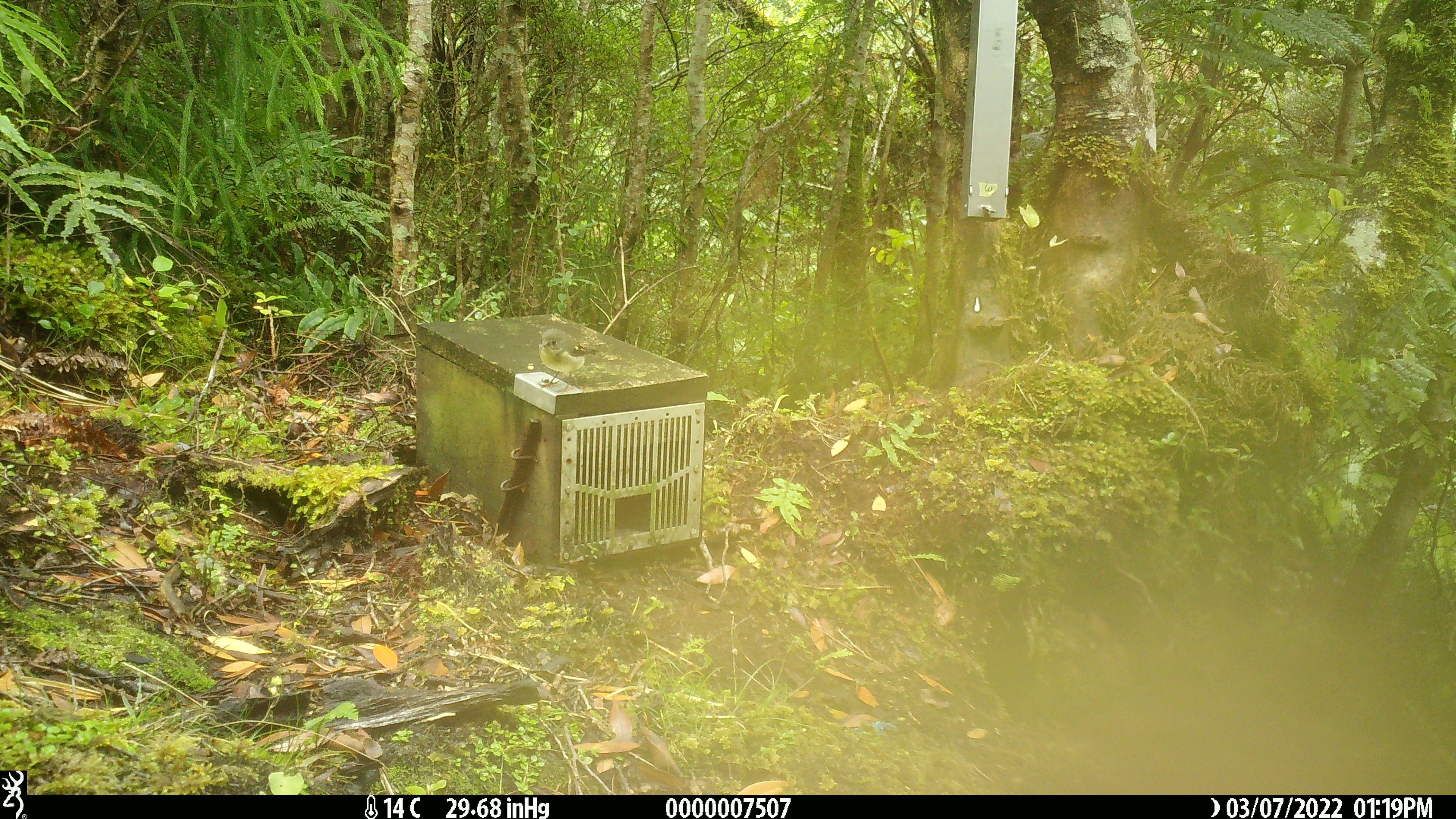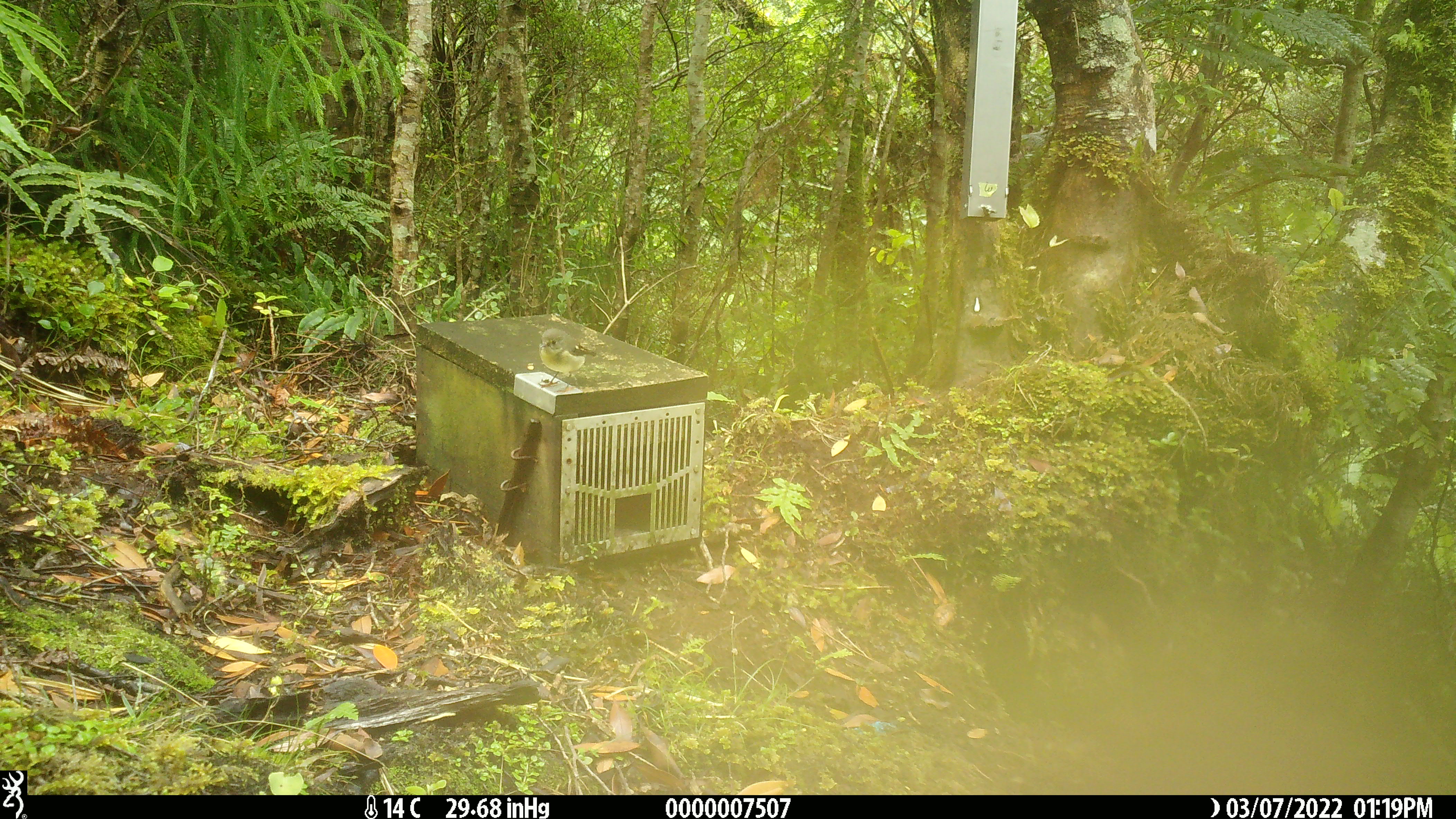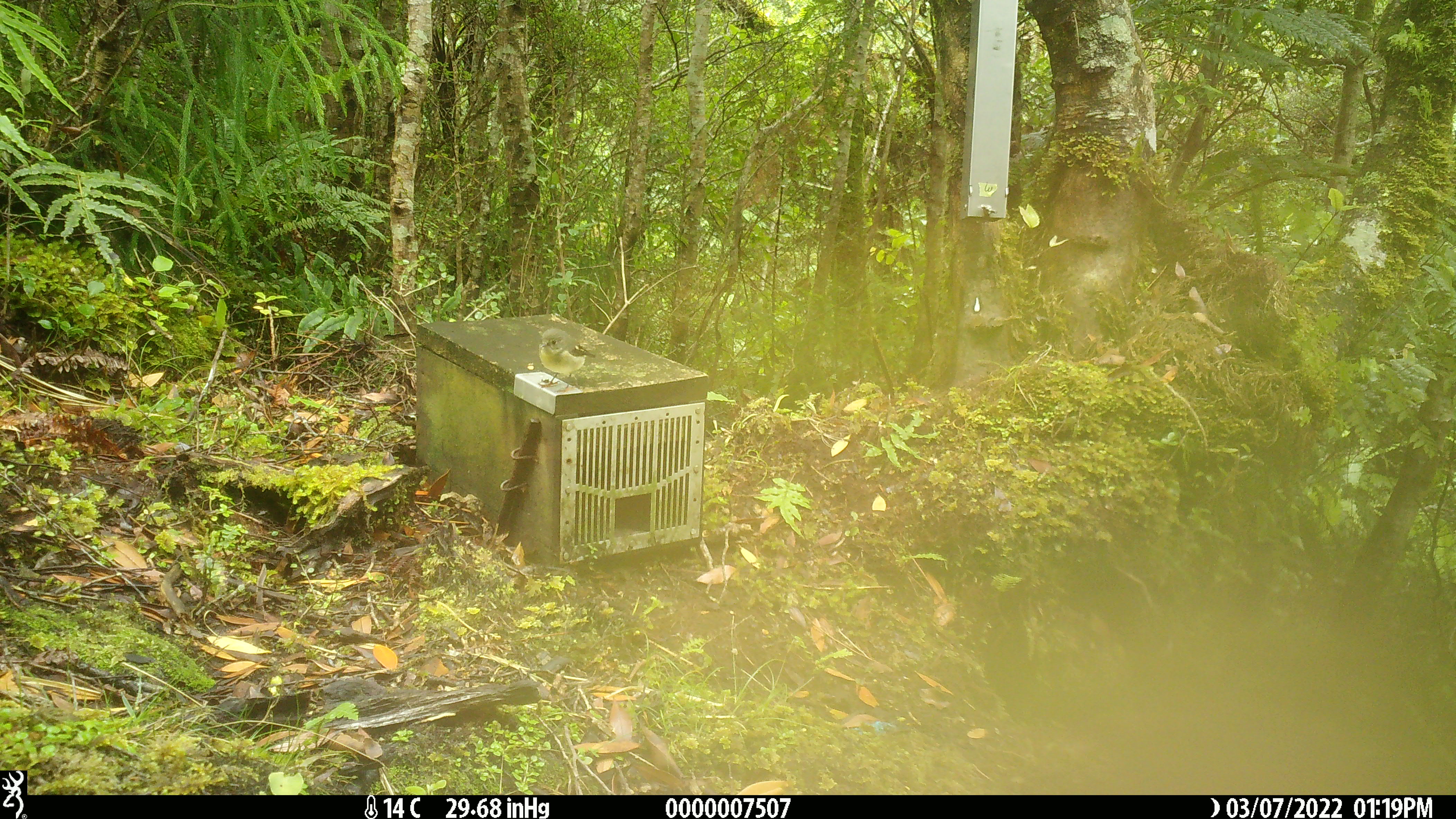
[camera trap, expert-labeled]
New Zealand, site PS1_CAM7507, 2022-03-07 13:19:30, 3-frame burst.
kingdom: Animalia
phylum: Chordata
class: Aves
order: Passeriformes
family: Petroicidae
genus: Petroica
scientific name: Petroica macrocephala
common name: tomtit